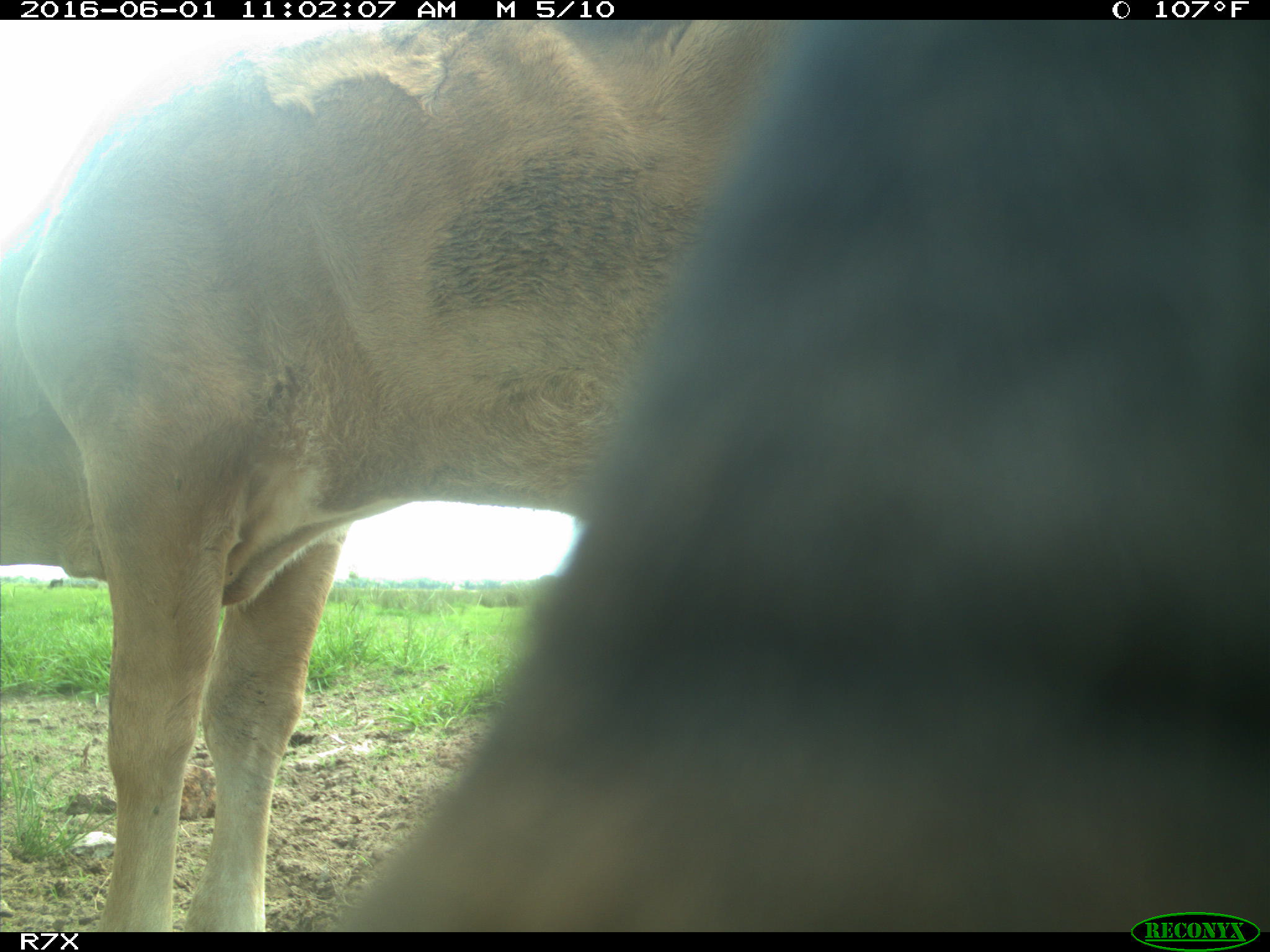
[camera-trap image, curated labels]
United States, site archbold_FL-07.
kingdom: Animalia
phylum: Chordata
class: Mammalia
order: Artiodactyla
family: Bovidae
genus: Bos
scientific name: Bos taurus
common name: domestic cow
Bos taurus (domestic cow).